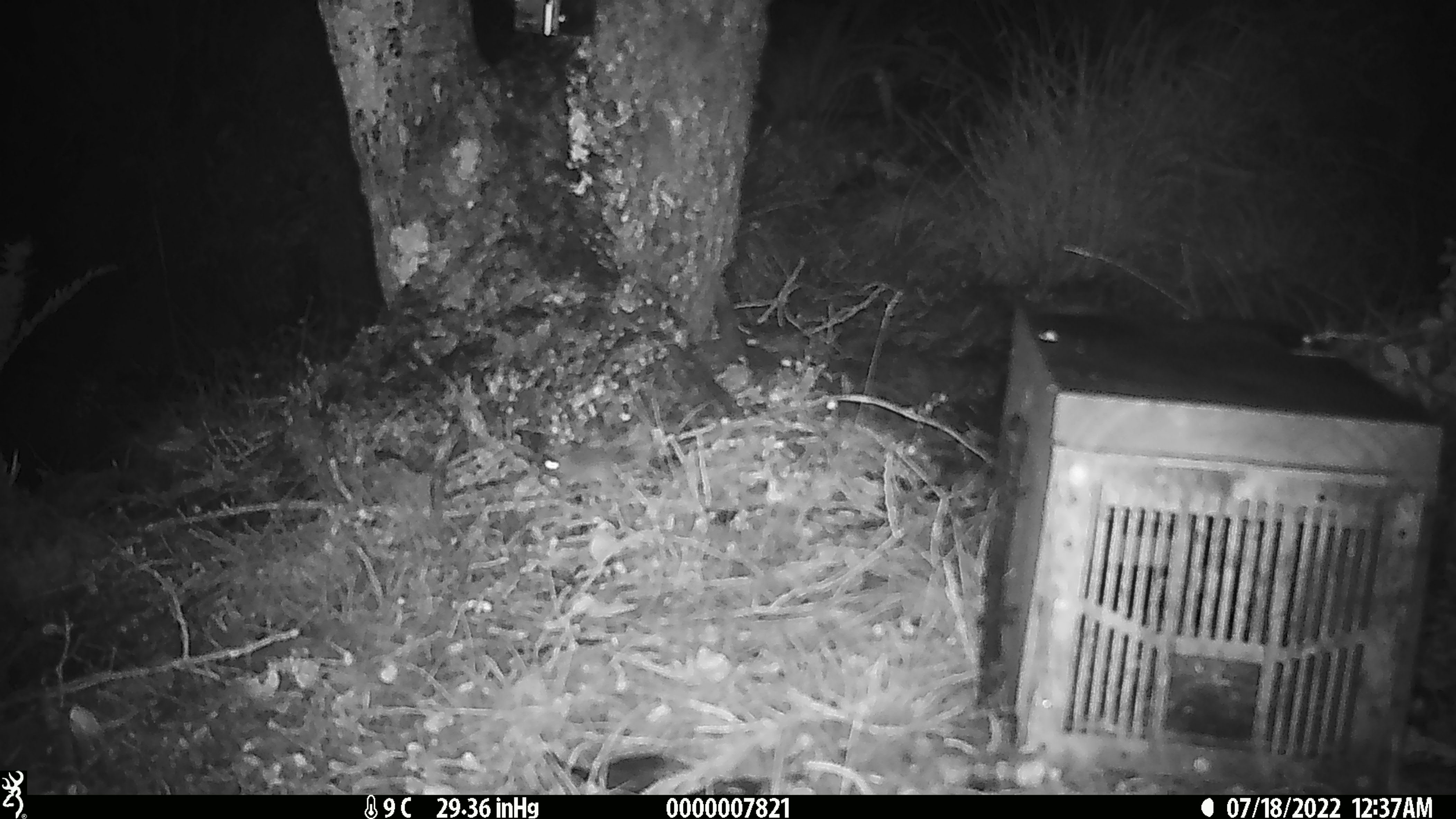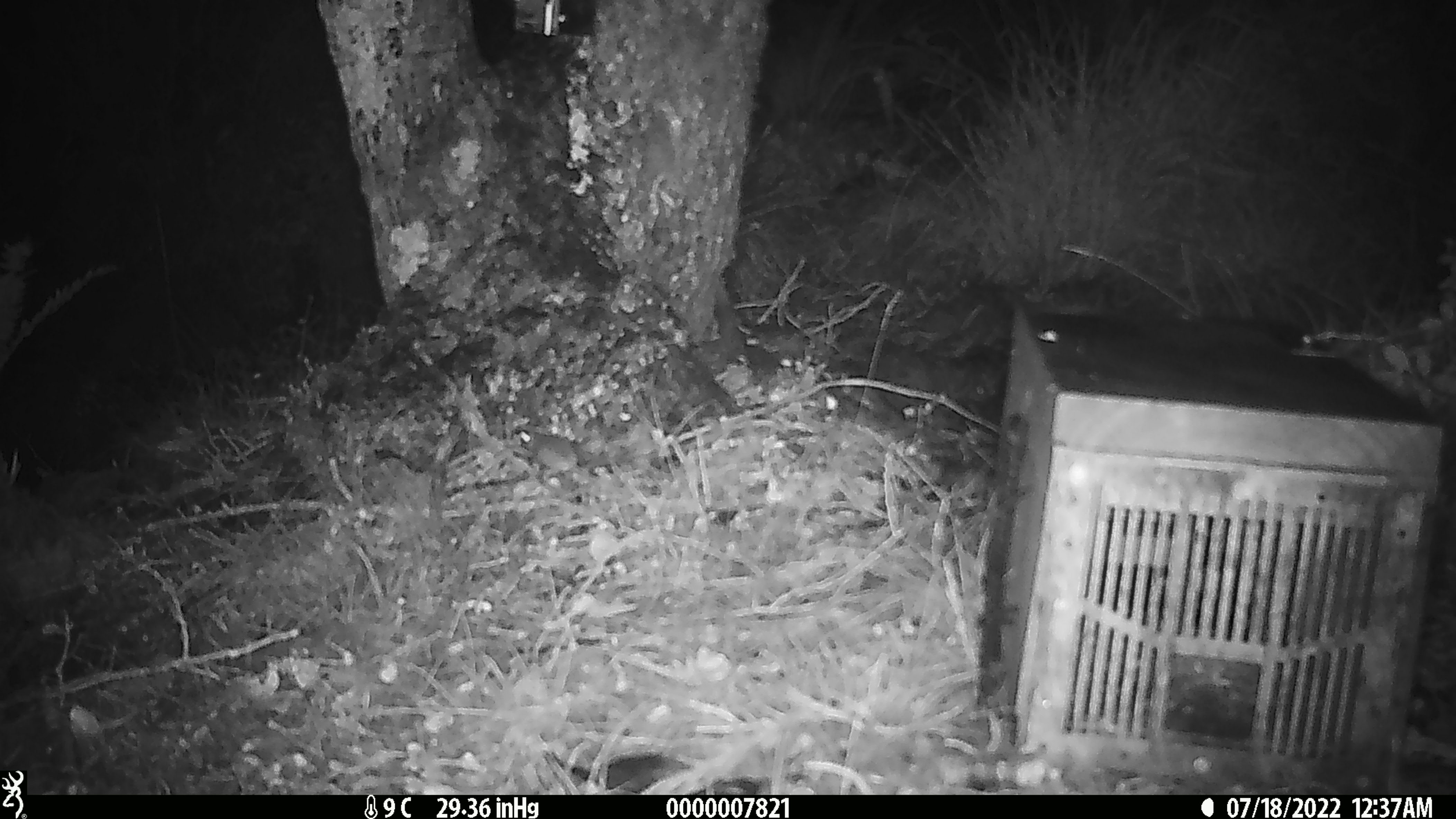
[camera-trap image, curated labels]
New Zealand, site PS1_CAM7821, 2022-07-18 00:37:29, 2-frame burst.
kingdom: Animalia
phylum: Chordata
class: Mammalia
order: Rodentia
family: Muridae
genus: Mus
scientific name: Mus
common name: mouse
Mouse (Mus).